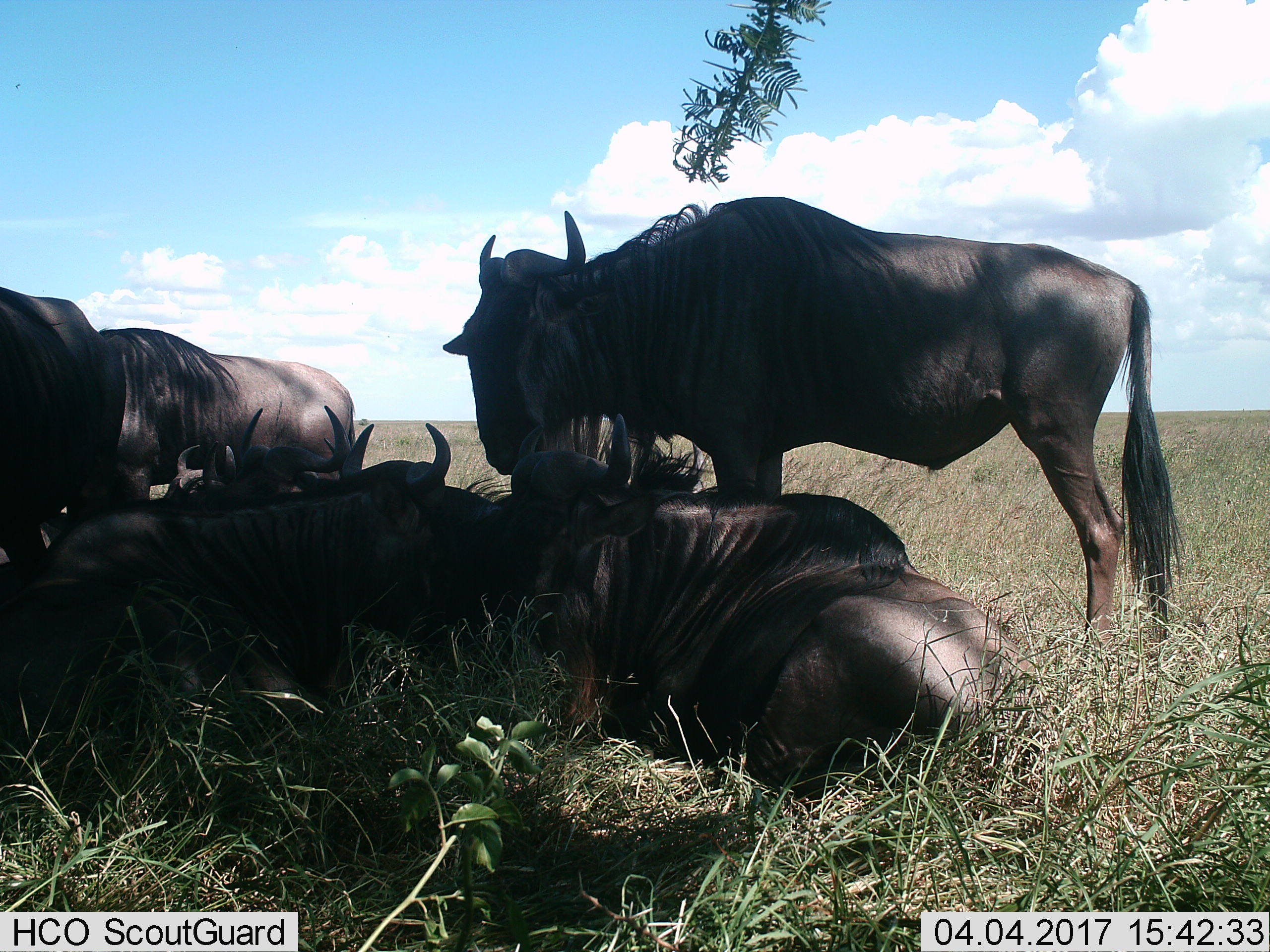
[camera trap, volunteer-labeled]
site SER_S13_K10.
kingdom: Animalia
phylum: Chordata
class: Mammalia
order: Artiodactyla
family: Bovidae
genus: Connochaetes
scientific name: Connochaetes taurinus taurinus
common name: blue wildebeest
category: wildebeestblue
Wildebeestblue (blue wildebeest) (Connochaetes taurinus taurinus), count 7. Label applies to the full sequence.